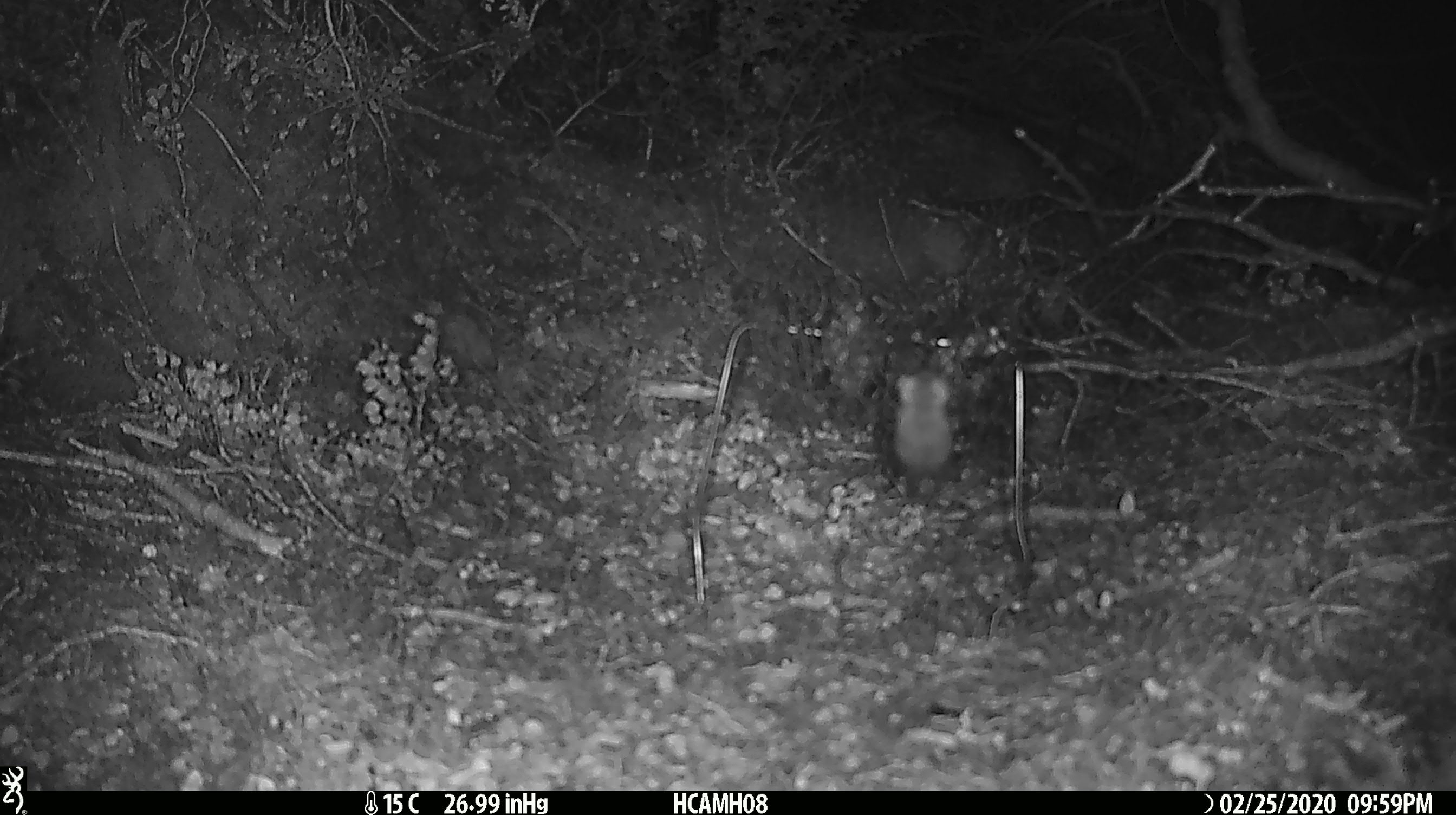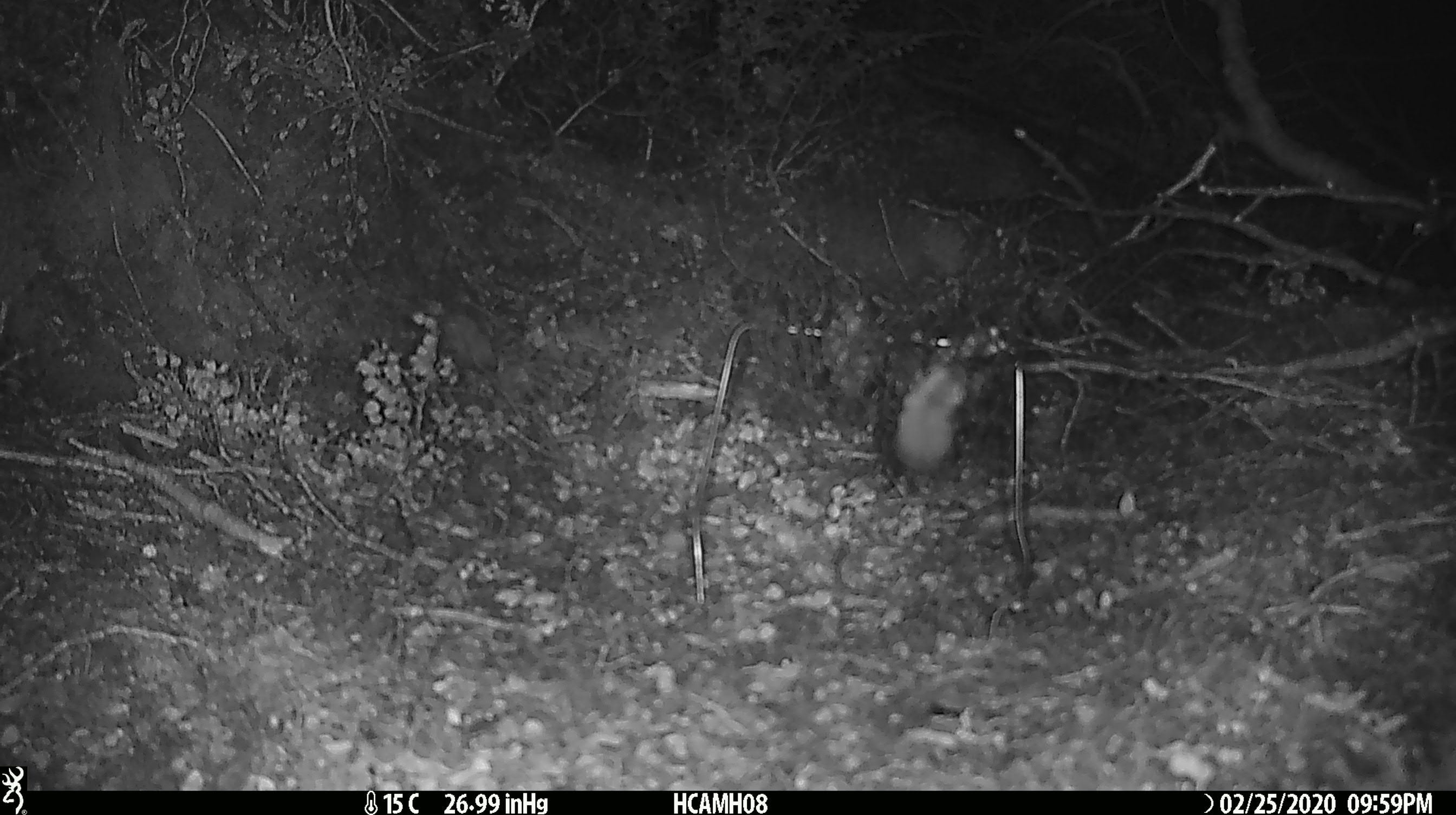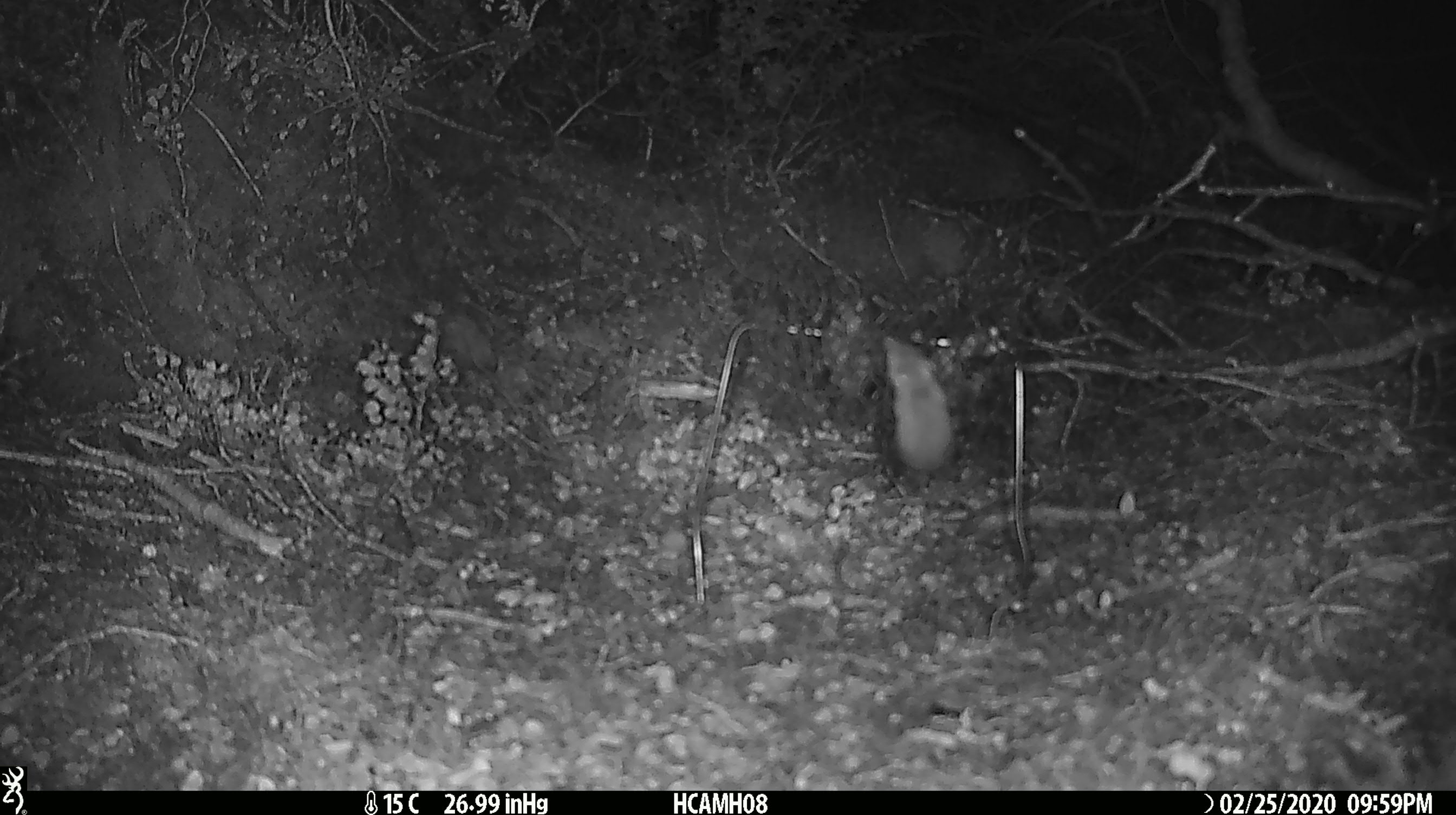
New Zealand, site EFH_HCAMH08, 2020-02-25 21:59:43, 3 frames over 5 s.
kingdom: Animalia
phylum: Chordata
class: Mammalia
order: Rodentia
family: Muridae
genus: Mus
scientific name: Mus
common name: mouse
Mouse (Mus).